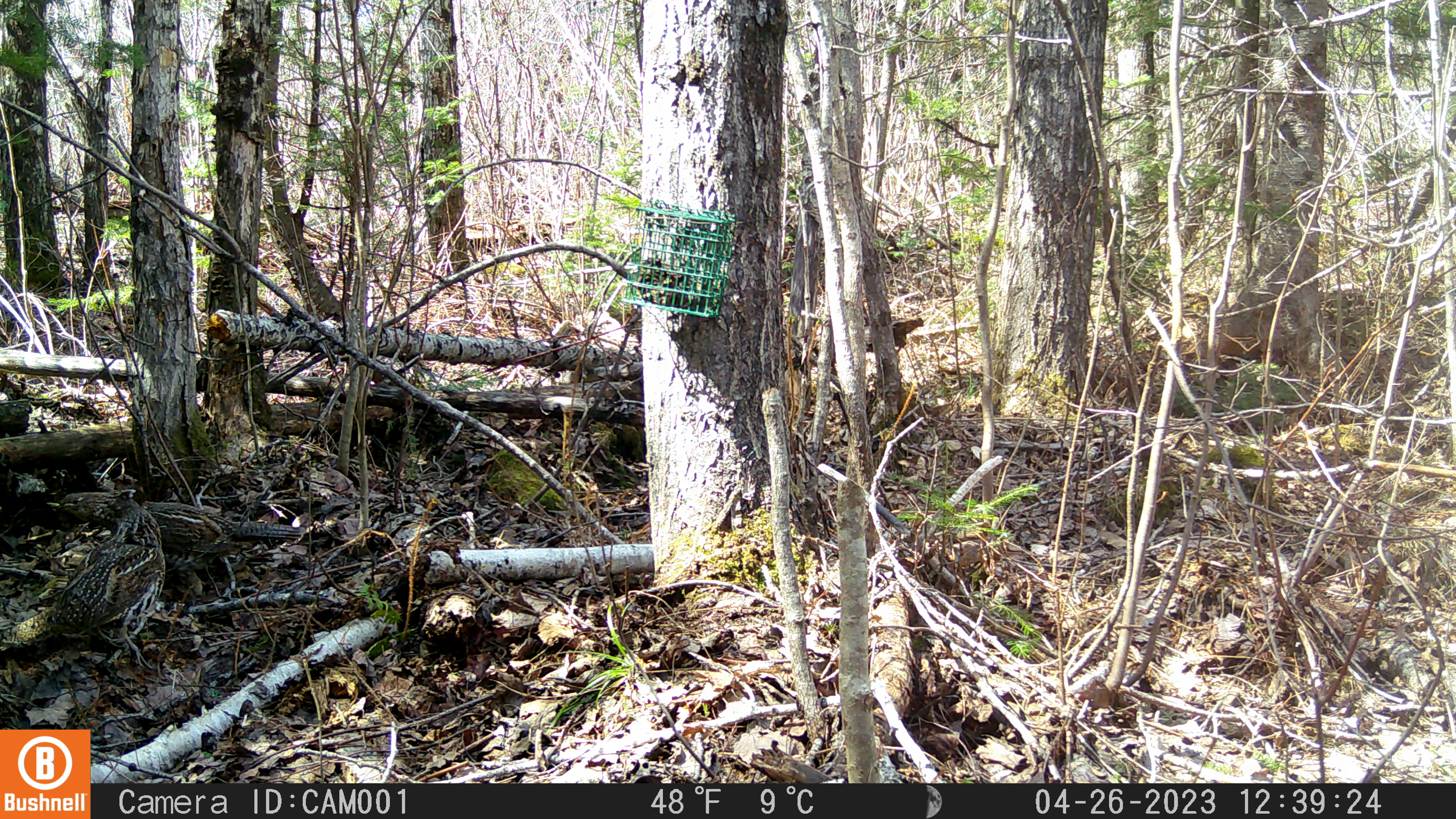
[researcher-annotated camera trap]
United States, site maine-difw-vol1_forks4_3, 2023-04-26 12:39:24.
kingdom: Animalia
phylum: Chordata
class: Aves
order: Galliformes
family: Phasianidae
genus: Bonasa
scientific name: Bonasa umbellus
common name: ruffed grouse